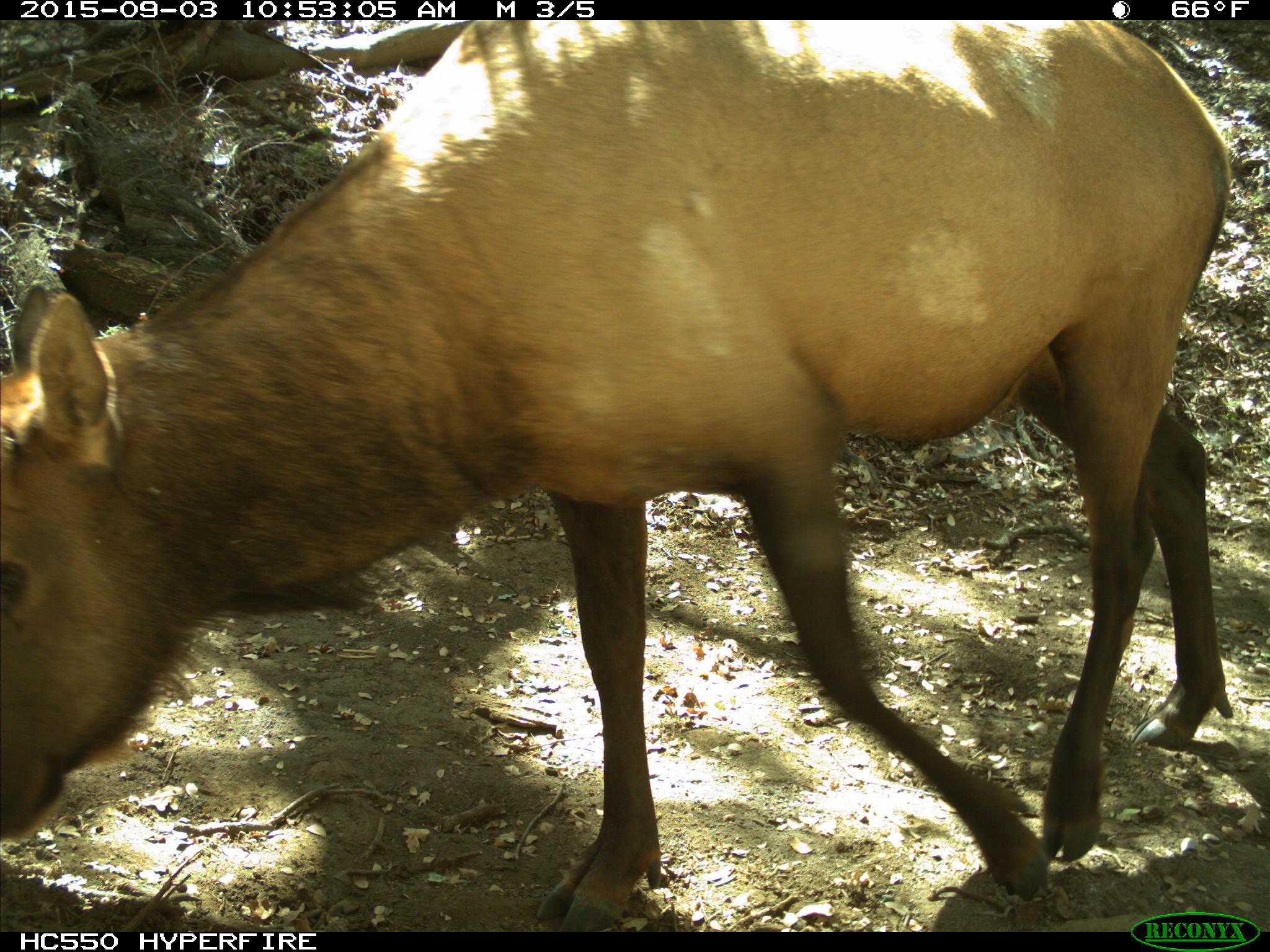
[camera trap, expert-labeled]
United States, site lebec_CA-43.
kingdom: Animalia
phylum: Chordata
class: Mammalia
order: Artiodactyla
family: Cervidae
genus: Cervus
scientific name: Cervus canadensis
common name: elk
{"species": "Cervus canadensis (elk)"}